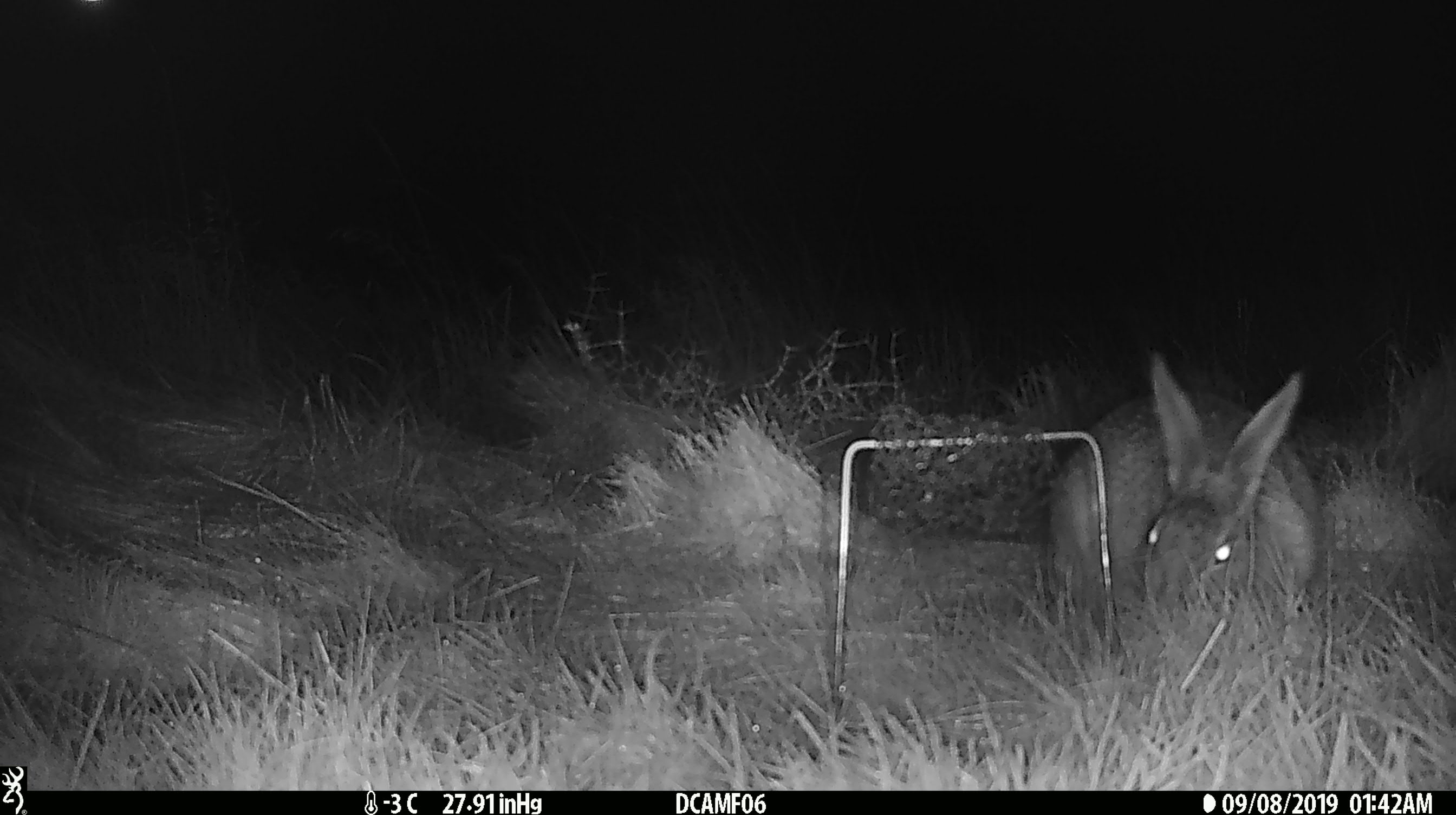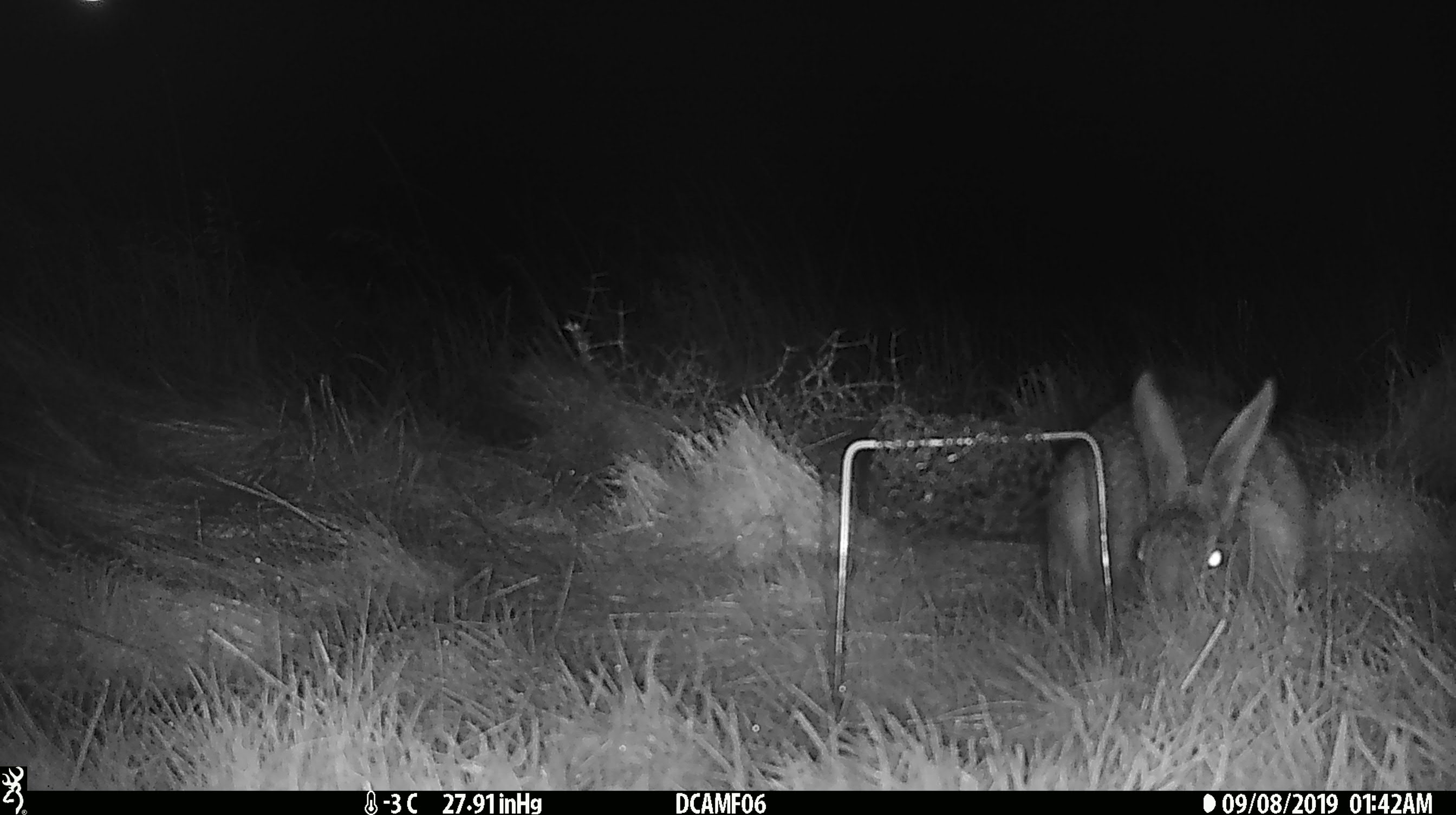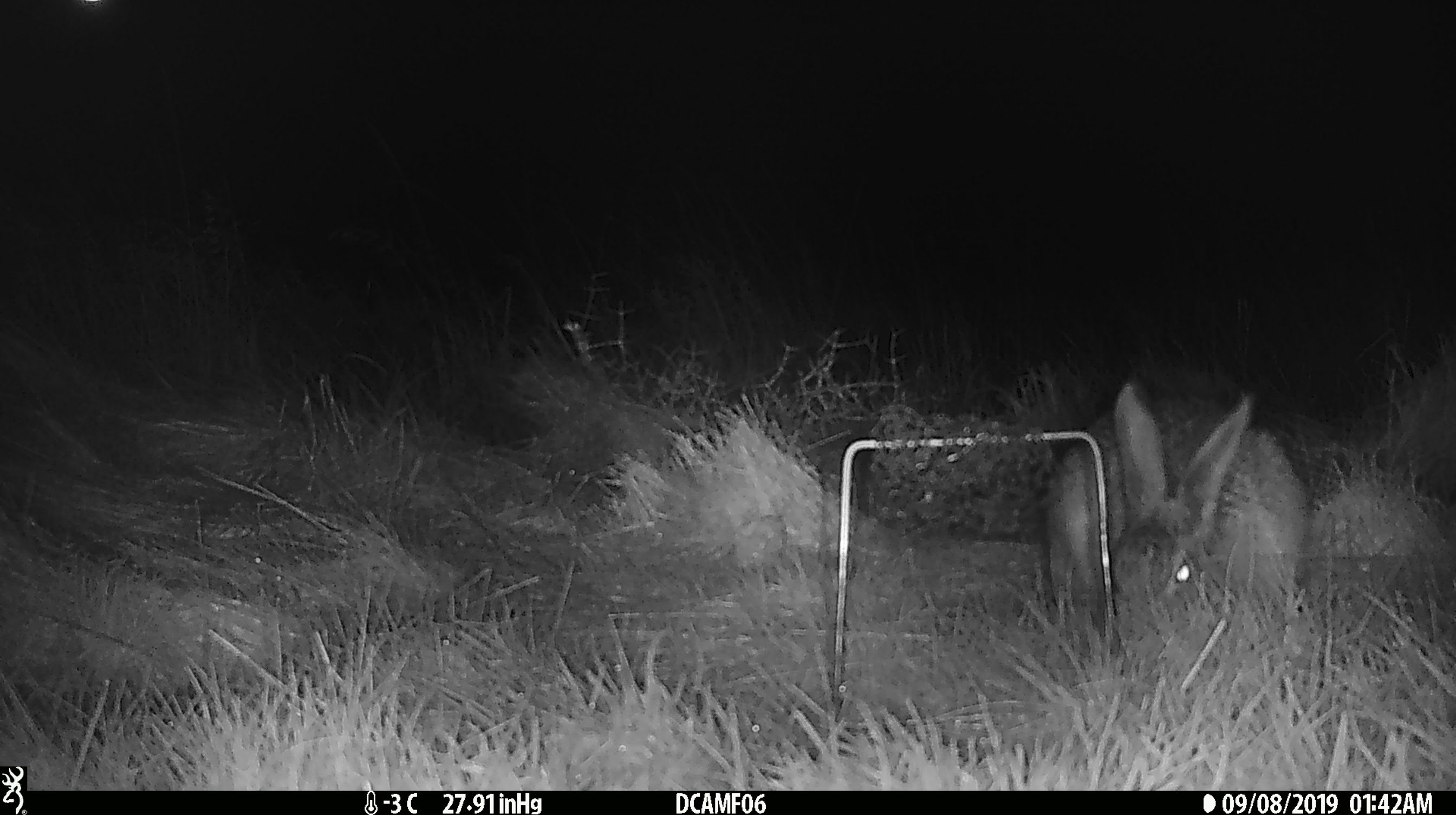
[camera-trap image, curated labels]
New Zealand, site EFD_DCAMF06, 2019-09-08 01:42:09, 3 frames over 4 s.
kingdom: Animalia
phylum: Chordata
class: Mammalia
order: Lagomorpha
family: Leporidae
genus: Oryctolagus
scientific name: Oryctolagus cuniculus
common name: european rabbit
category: rabbit